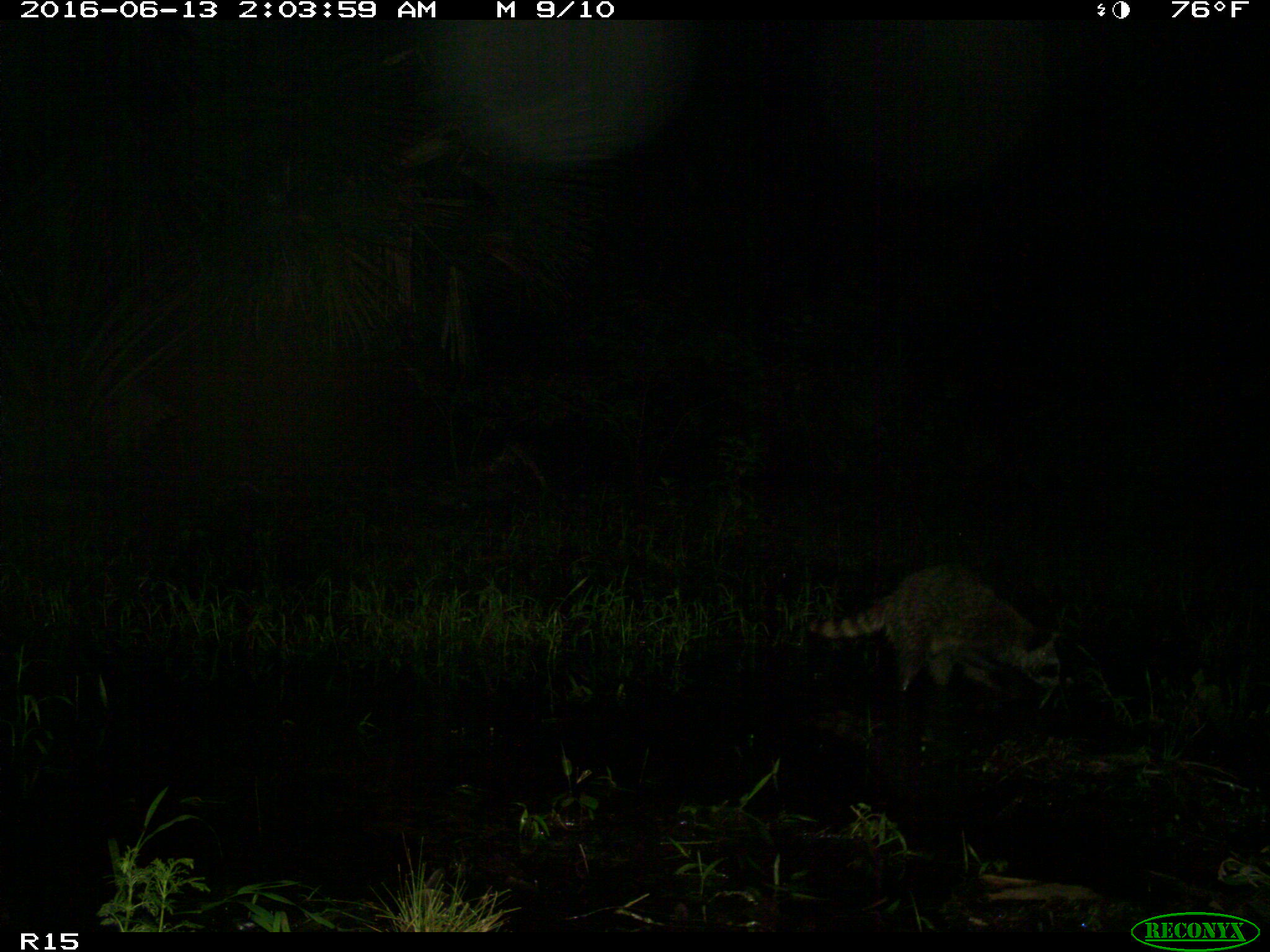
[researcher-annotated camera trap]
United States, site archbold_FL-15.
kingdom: Animalia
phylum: Chordata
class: Mammalia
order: Carnivora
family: Procyonidae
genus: Procyon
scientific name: Procyon lotor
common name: common raccoon